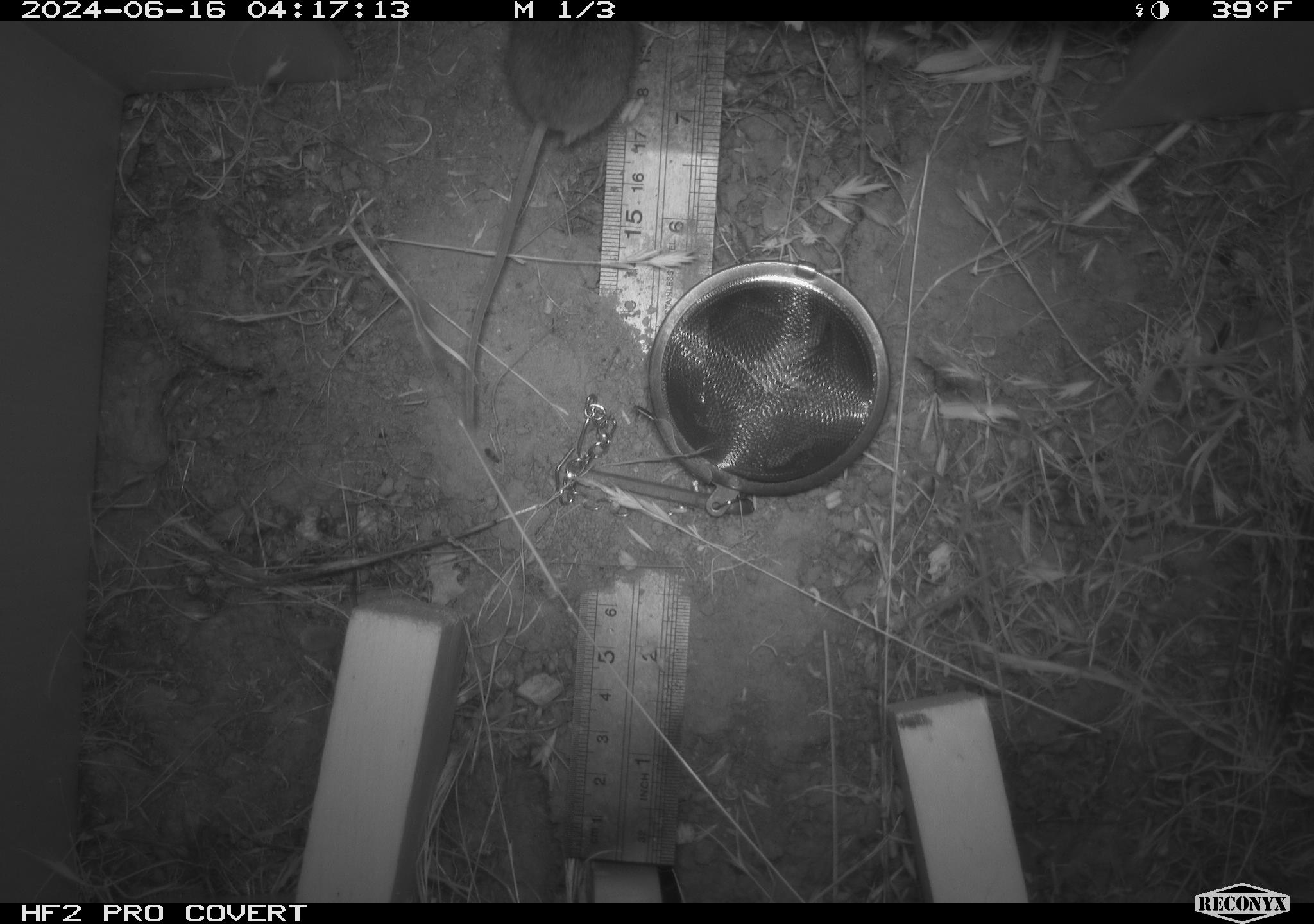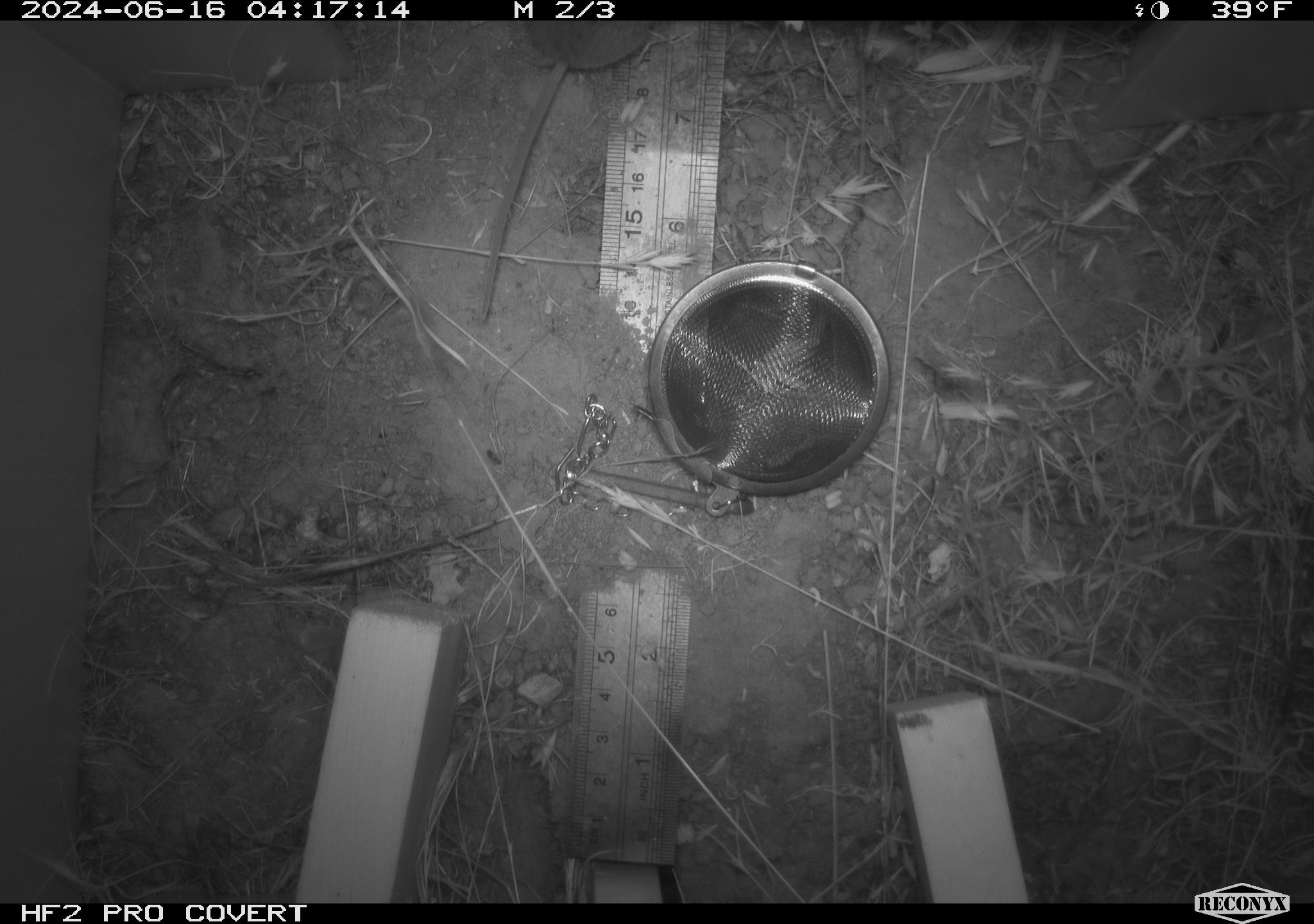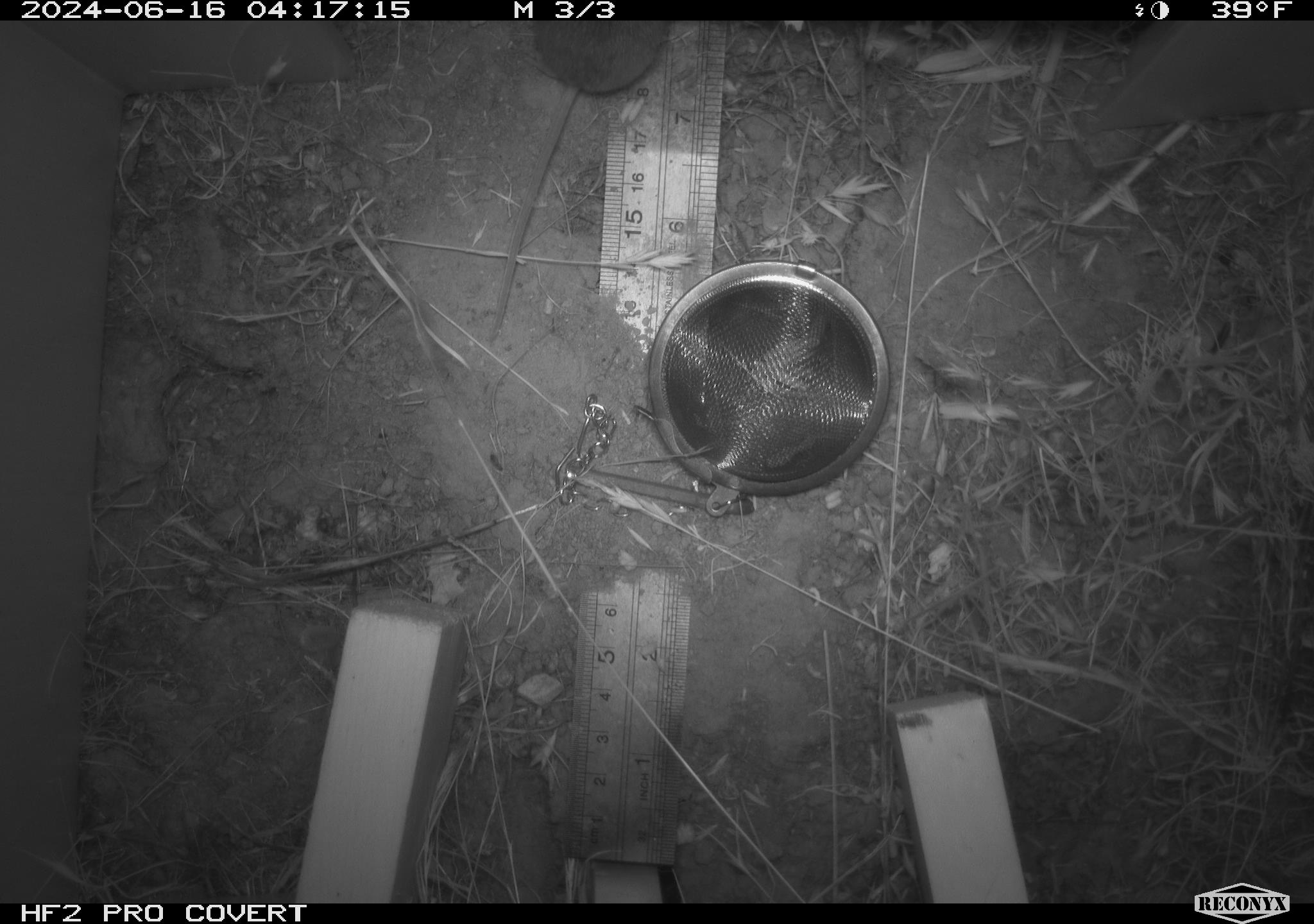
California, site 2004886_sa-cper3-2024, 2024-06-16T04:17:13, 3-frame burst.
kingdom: Animalia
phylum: Chordata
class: Mammalia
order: Rodentia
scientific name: Rodentia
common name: rodent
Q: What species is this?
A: Rodent (Rodentia).